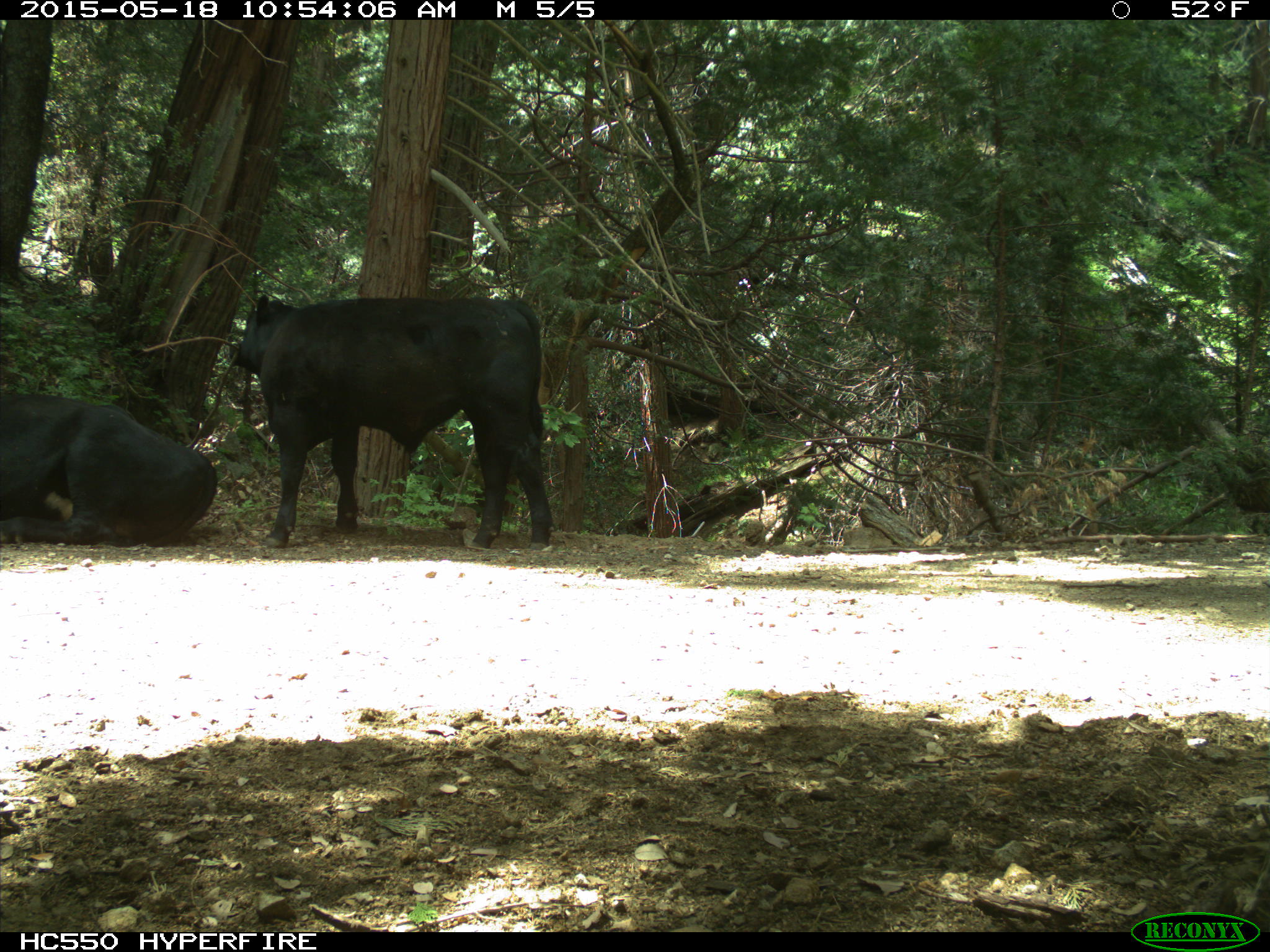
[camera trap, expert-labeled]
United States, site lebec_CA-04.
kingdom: Animalia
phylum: Chordata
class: Mammalia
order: Artiodactyla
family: Bovidae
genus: Bos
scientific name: Bos taurus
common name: domestic cow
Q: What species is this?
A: Bos taurus (domestic cow).